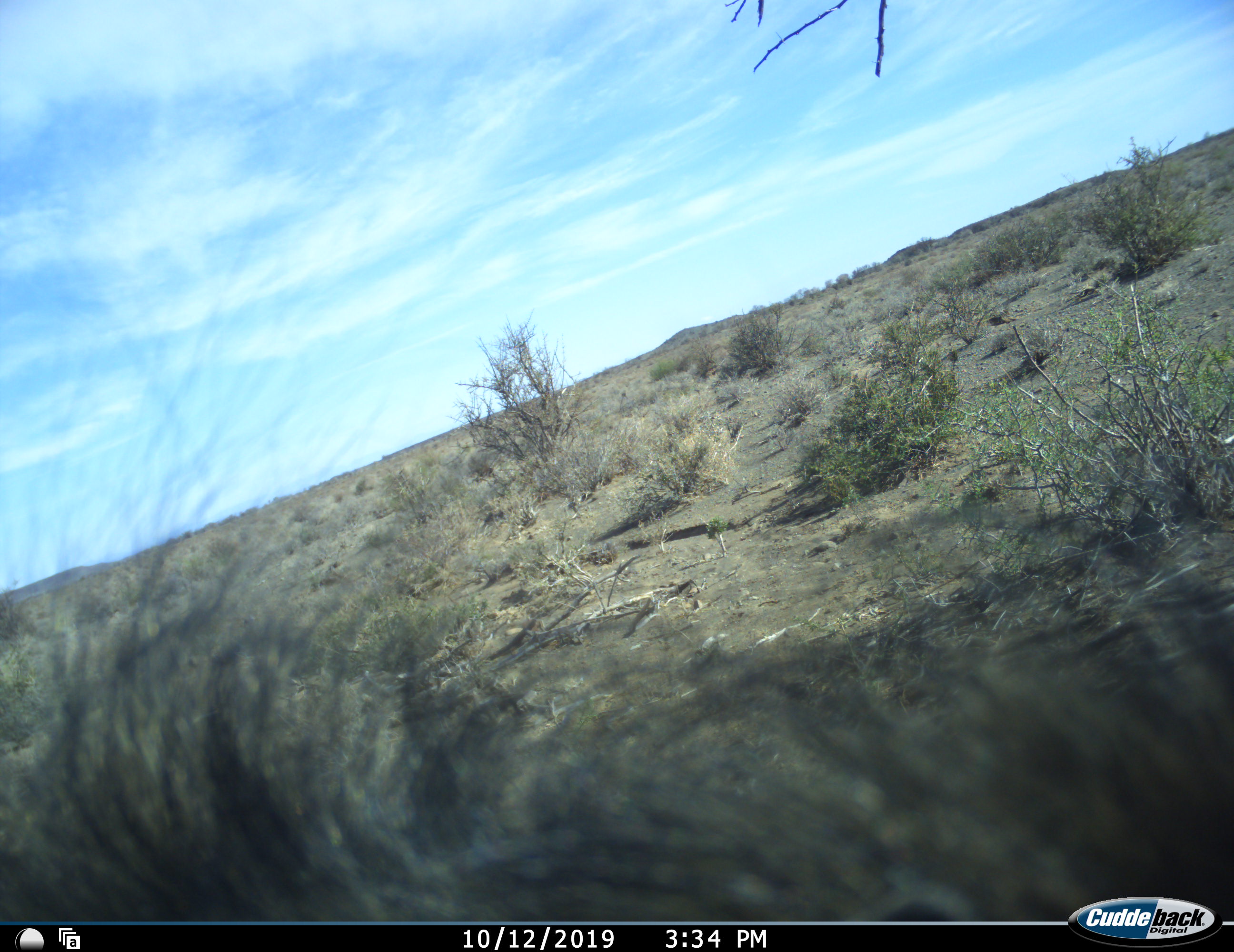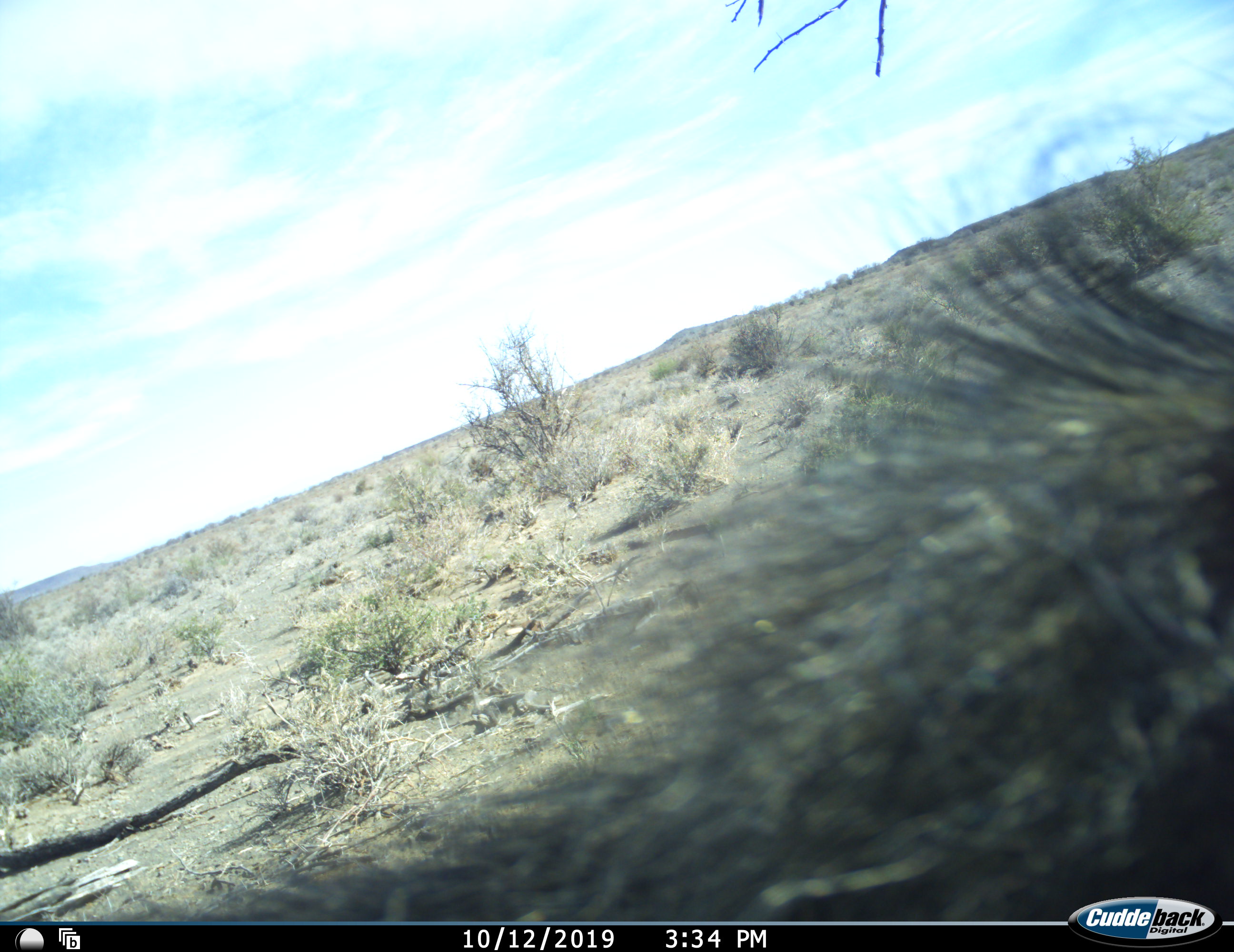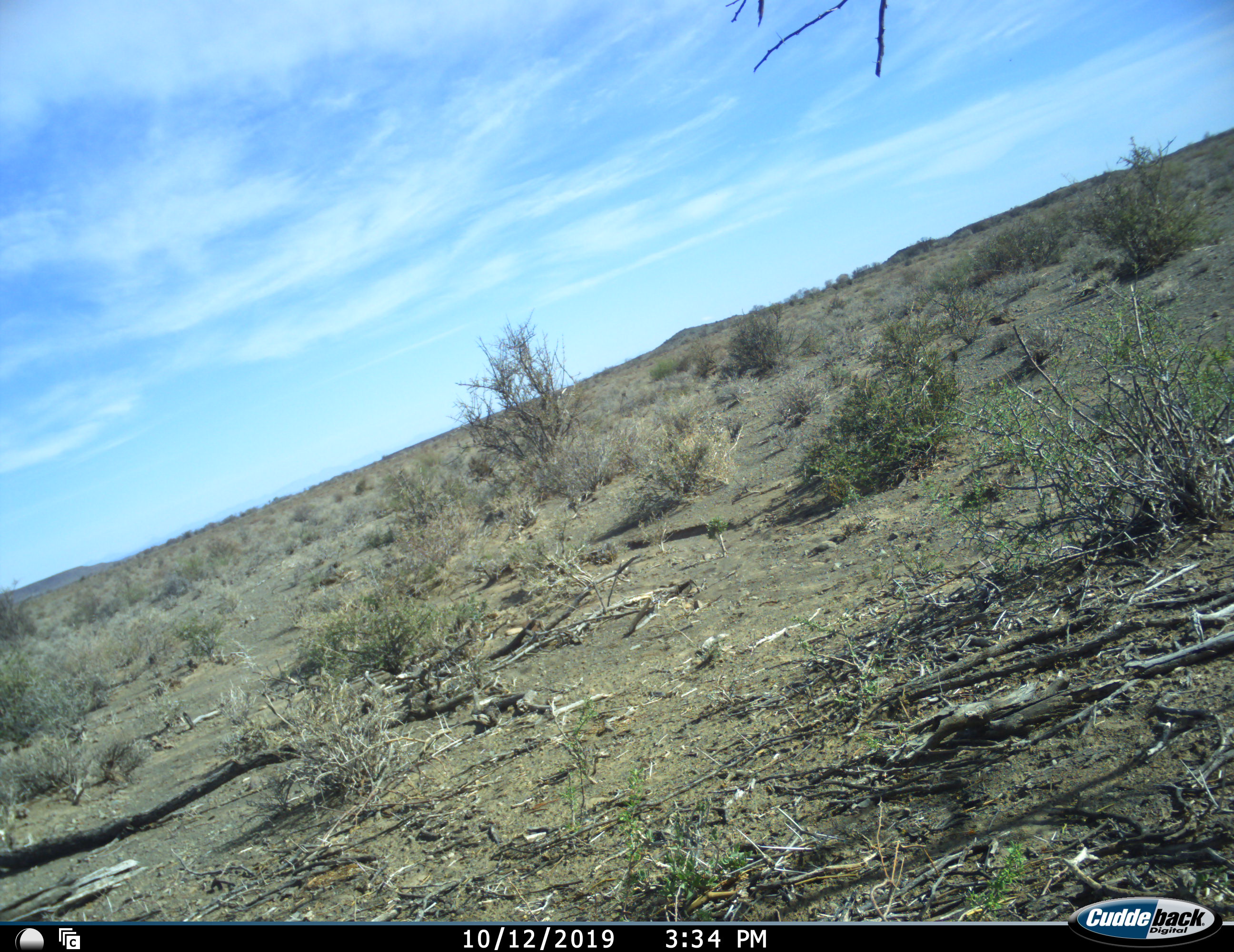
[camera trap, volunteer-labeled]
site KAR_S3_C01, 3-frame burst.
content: unidentified animal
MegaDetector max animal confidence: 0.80